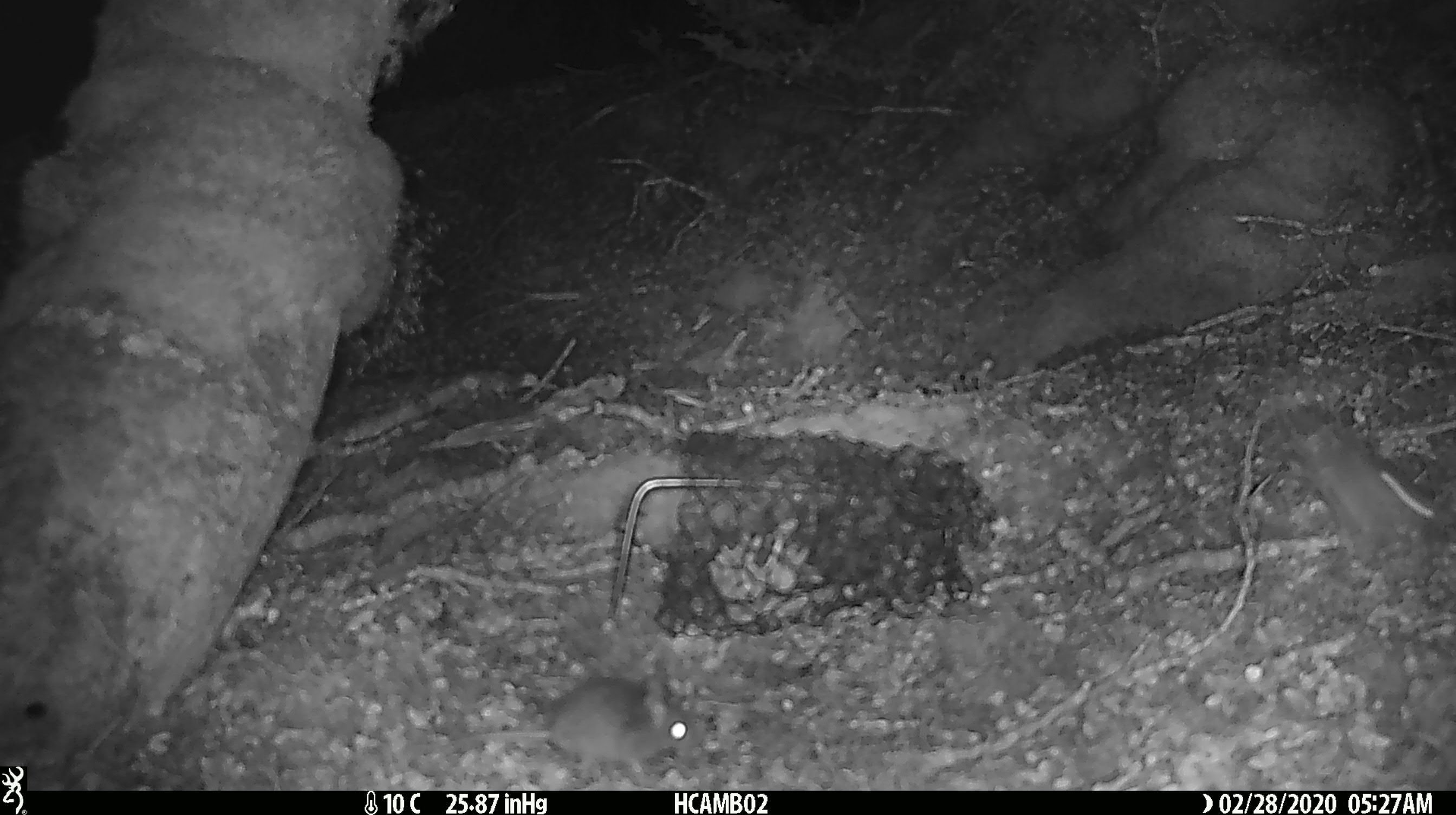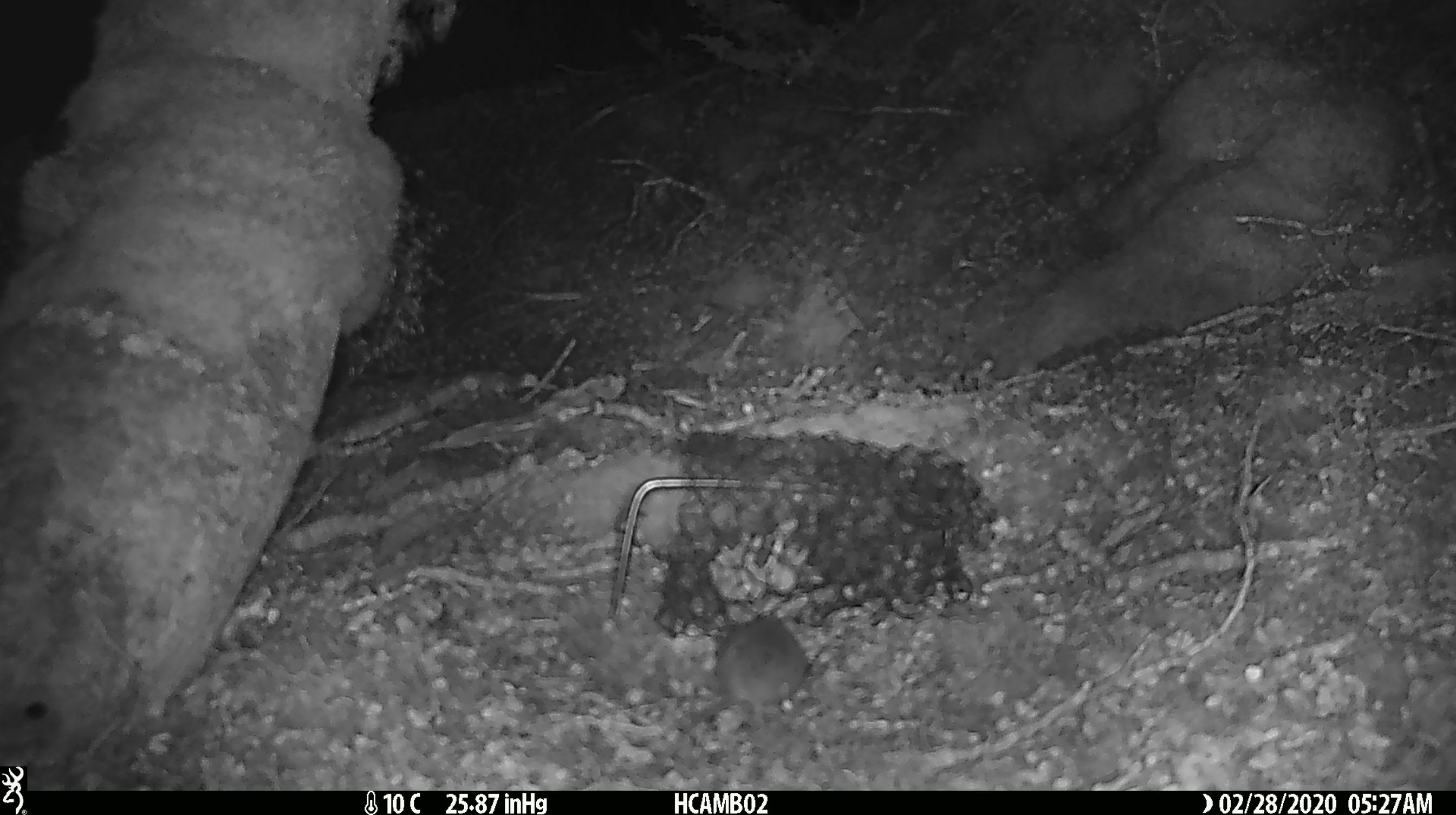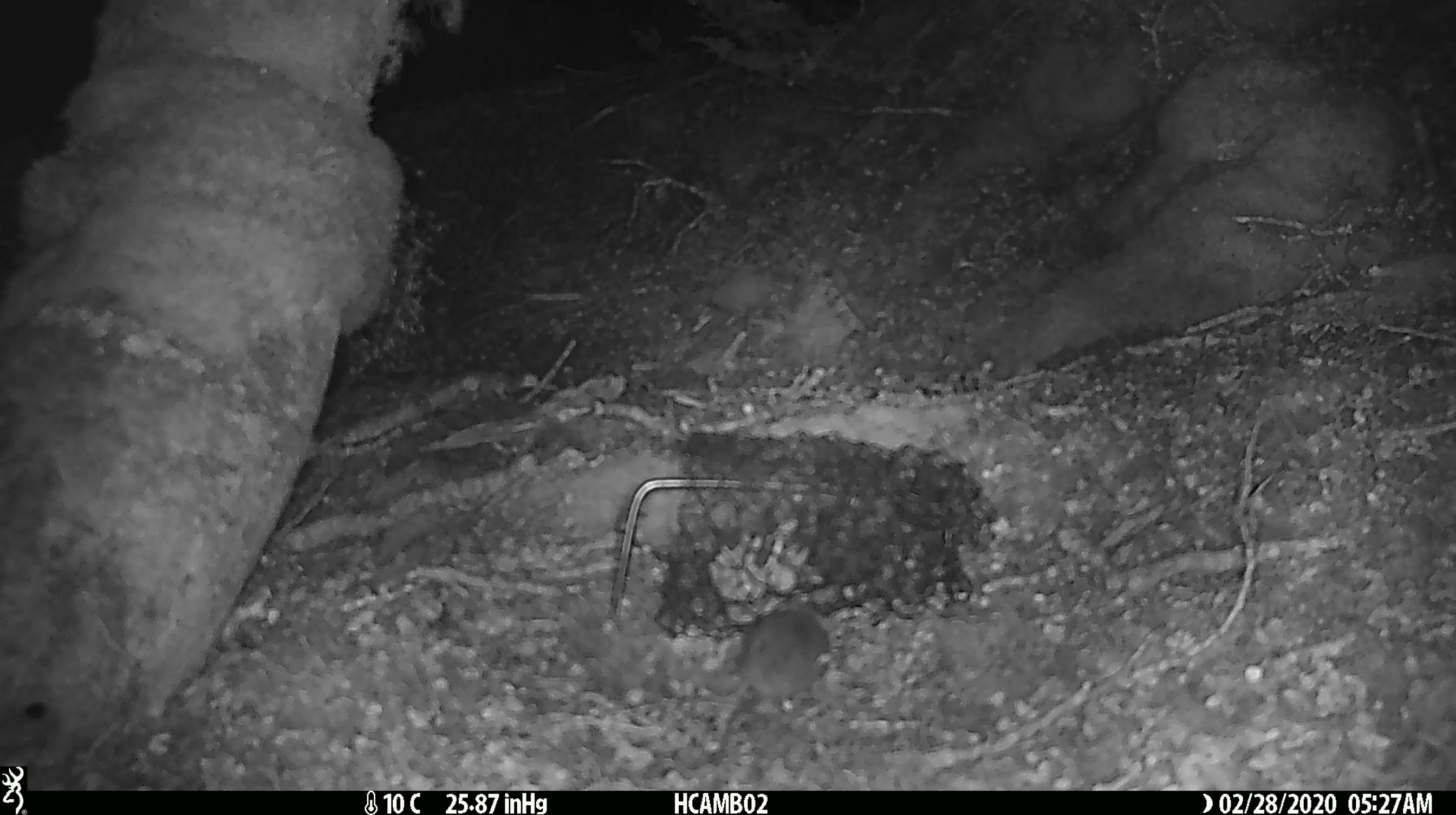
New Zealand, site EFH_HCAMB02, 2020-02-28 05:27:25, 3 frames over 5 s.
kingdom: Animalia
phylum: Chordata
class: Mammalia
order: Rodentia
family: Muridae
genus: Mus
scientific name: Mus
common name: mouse